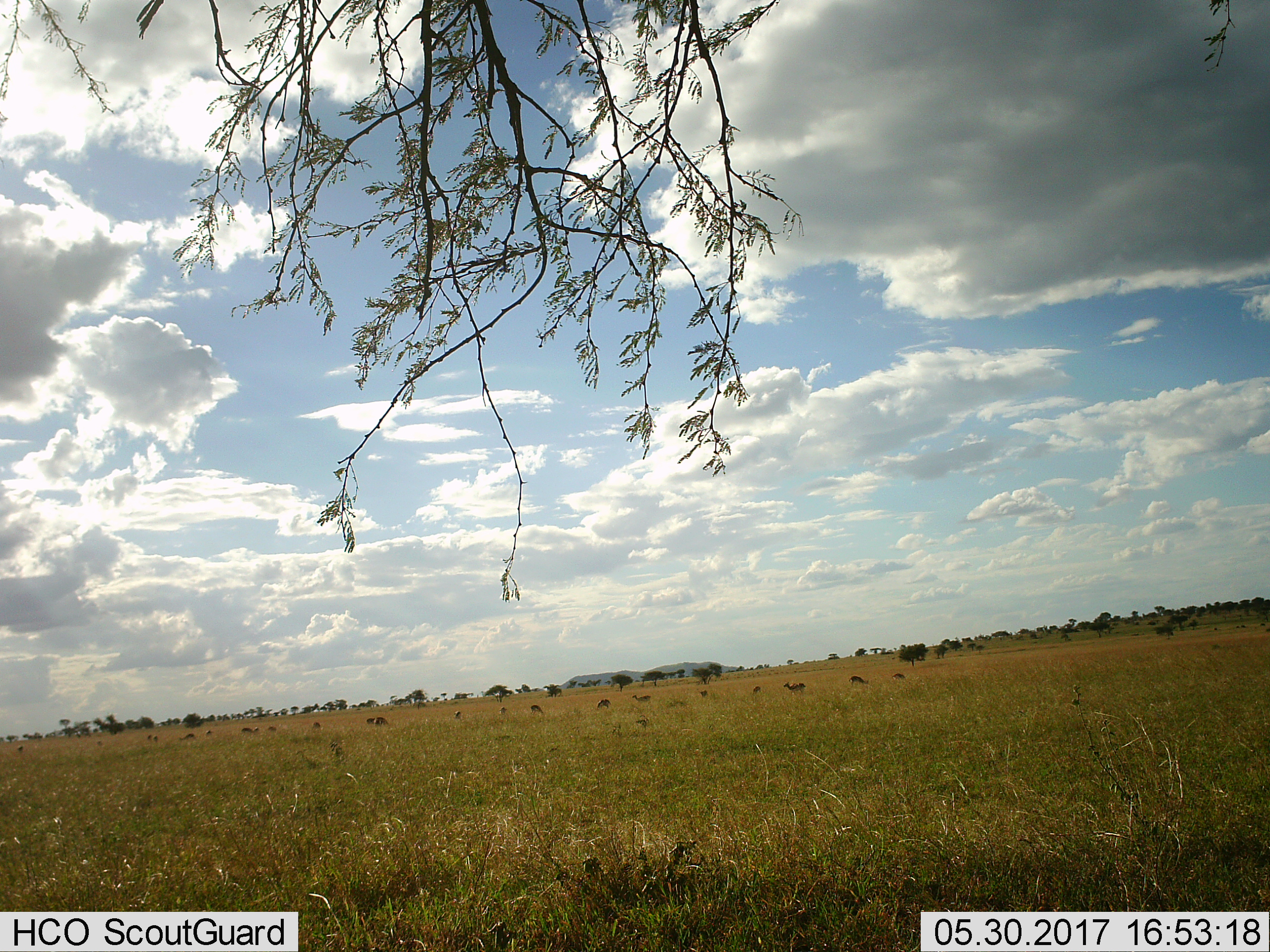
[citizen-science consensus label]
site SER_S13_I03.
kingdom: Animalia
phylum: Chordata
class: Mammalia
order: Artiodactyla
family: Bovidae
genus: Eudorcas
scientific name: Eudorcas thomsonii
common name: thomson's gazelle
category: gazellethomsons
Gazellethomsons (thomson's gazelle) (Eudorcas thomsonii), count 11-50. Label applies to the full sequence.